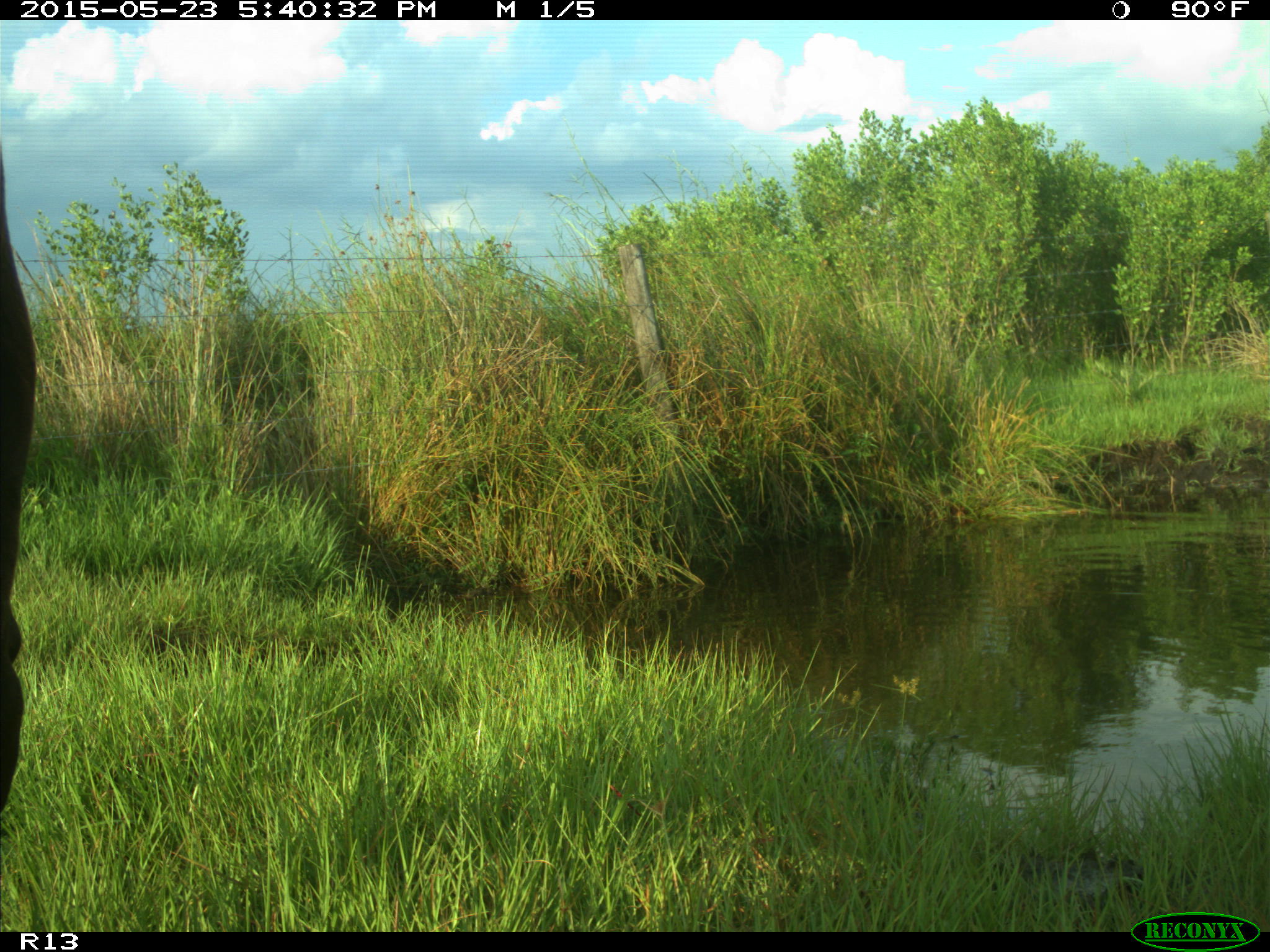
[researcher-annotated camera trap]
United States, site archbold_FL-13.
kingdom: Animalia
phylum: Chordata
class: Mammalia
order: Artiodactyla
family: Bovidae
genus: Bos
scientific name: Bos taurus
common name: domestic cow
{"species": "Bos taurus (domestic cow)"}